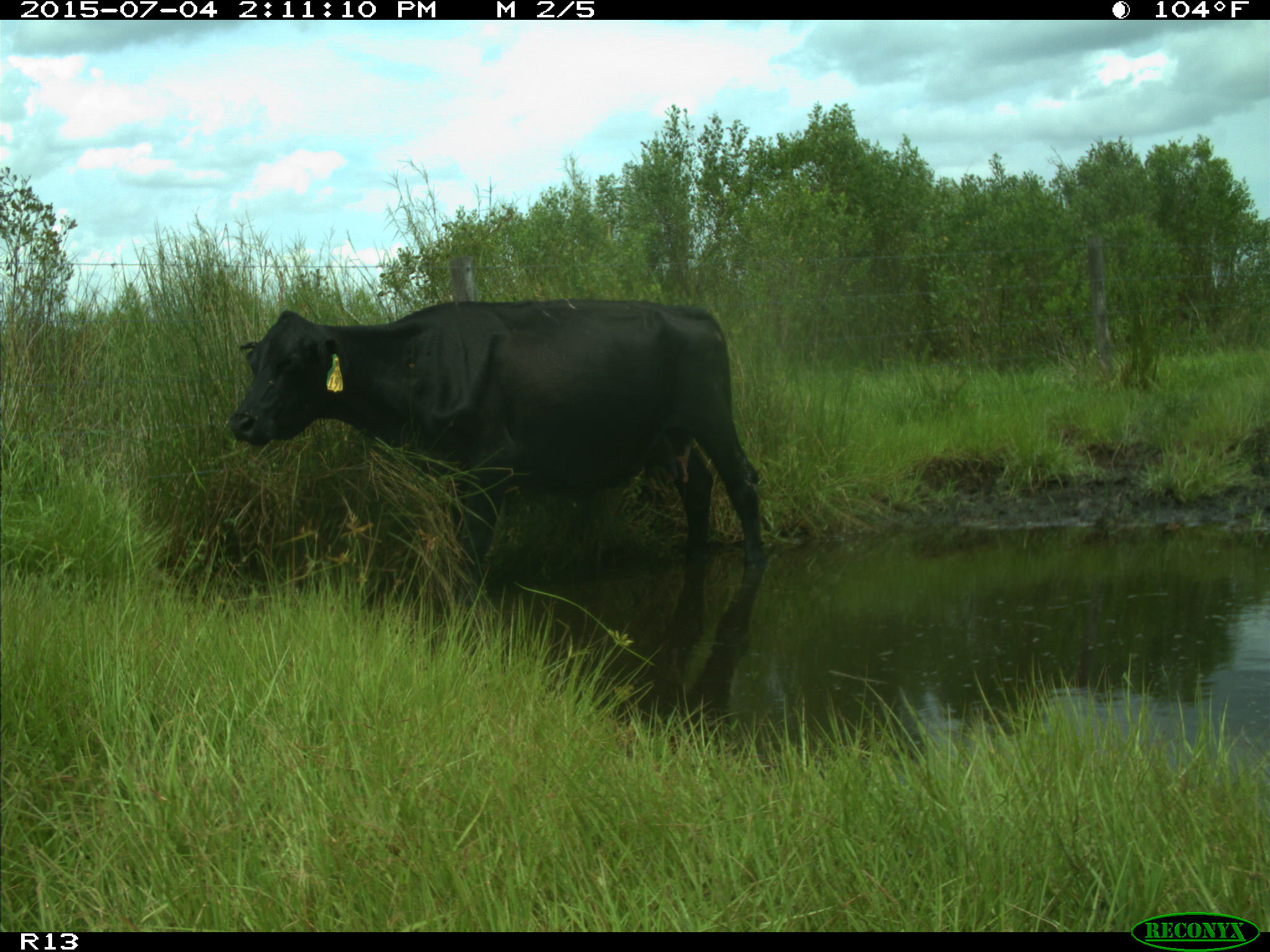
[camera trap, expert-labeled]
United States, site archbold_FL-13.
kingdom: Animalia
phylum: Chordata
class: Mammalia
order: Artiodactyla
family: Bovidae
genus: Bos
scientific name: Bos taurus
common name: domestic cow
Bos taurus (domestic cow).